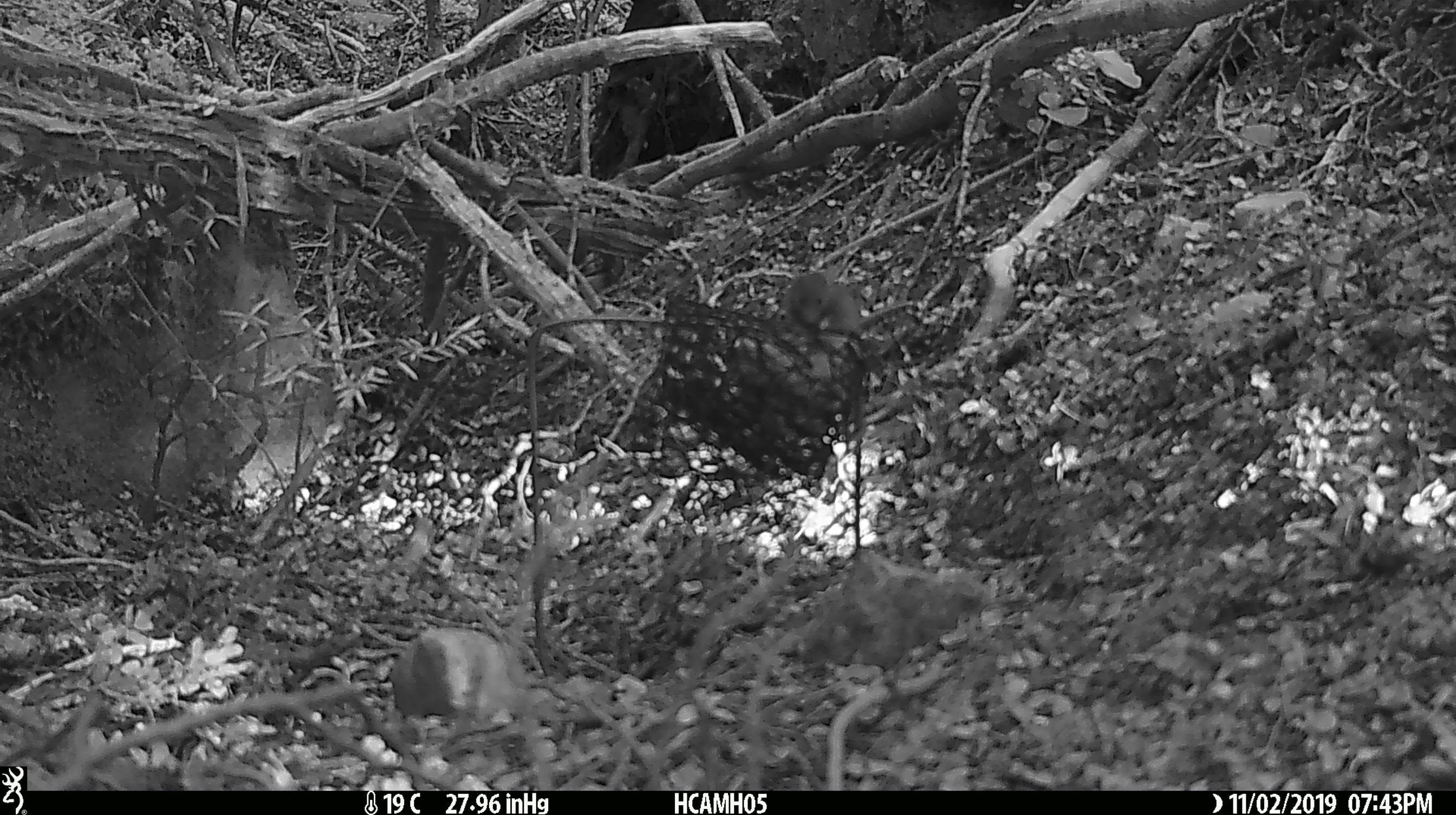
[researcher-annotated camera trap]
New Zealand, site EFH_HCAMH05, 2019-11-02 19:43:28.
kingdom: Animalia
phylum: Chordata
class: Mammalia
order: Rodentia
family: Muridae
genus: Mus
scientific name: Mus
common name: mouse